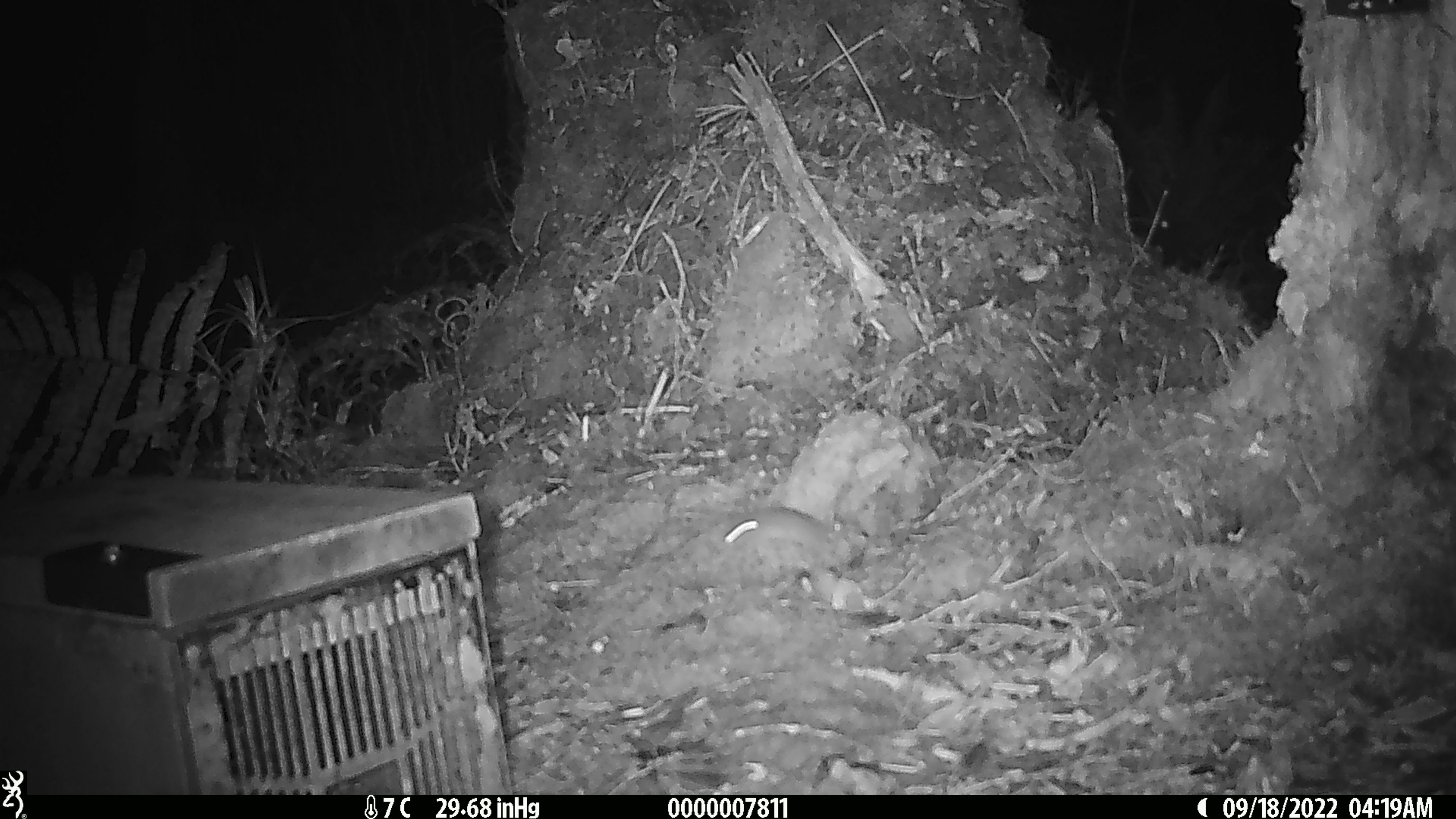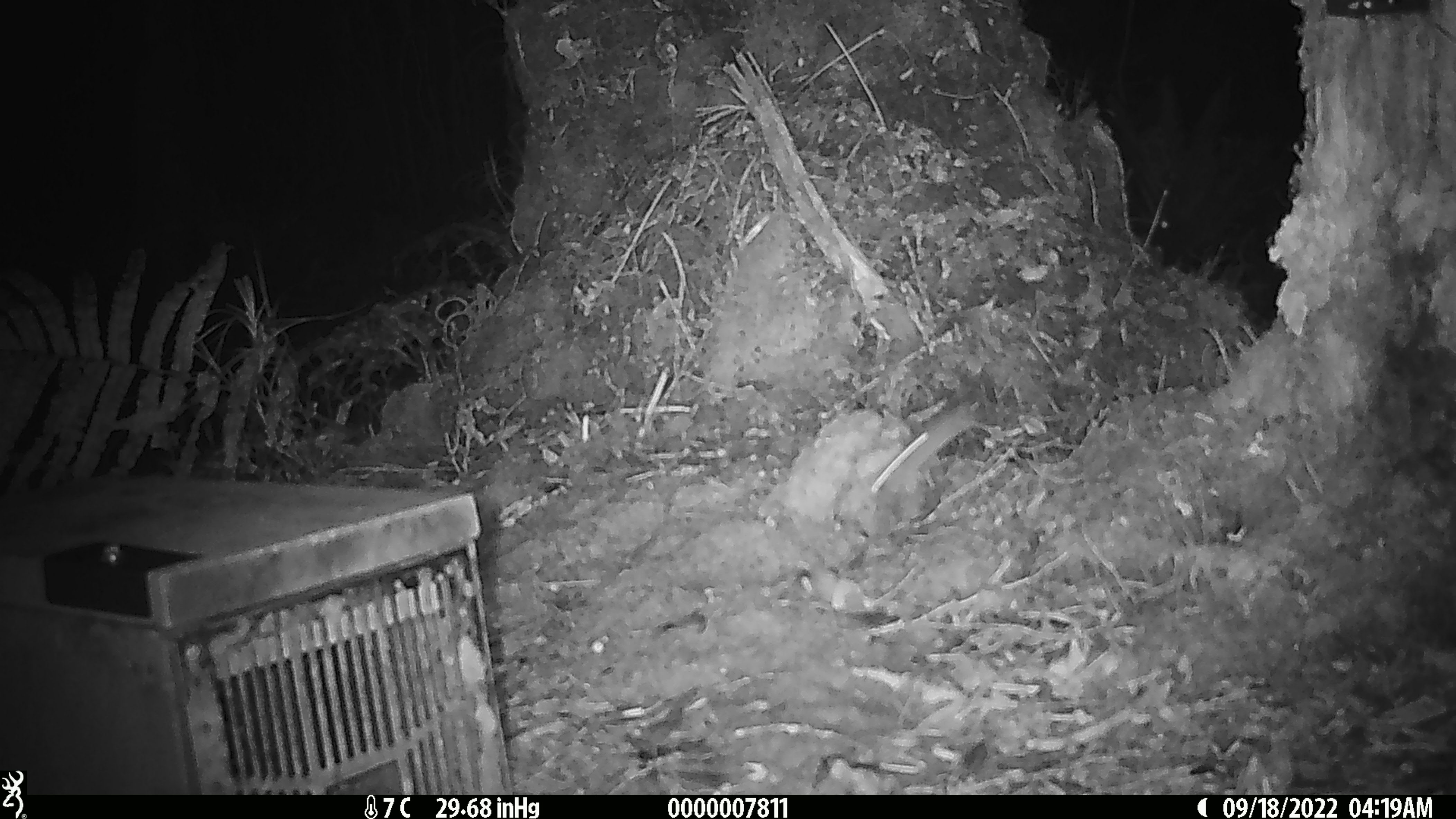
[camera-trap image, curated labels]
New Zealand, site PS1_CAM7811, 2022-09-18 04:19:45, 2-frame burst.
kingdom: Animalia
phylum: Chordata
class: Mammalia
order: Rodentia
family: Muridae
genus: Mus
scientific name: Mus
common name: mouse